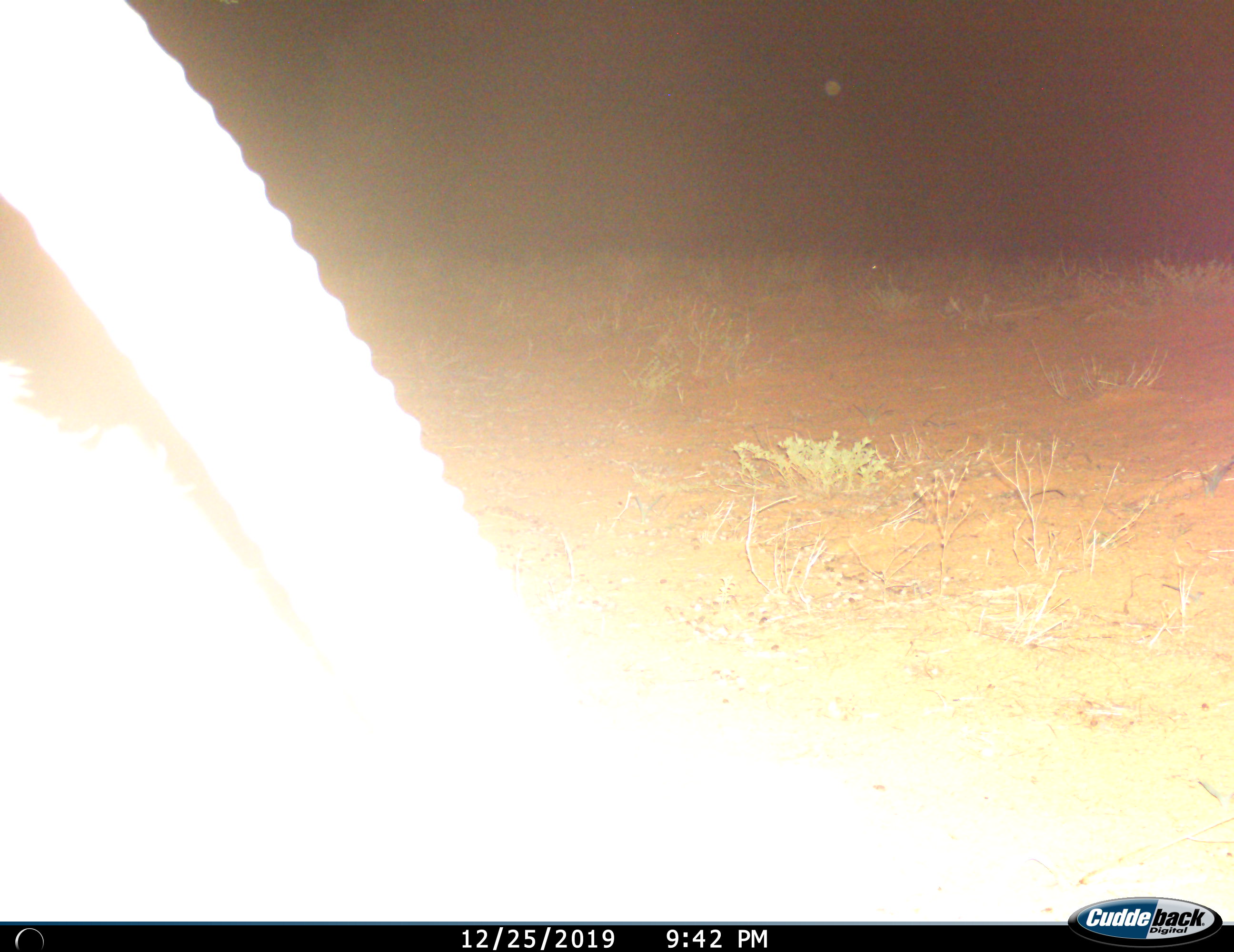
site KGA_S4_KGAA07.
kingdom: Animalia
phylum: Chordata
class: Mammalia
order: Artiodactyla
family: Bovidae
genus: Oryx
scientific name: Oryx gazella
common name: gemsbok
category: oryx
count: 1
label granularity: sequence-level